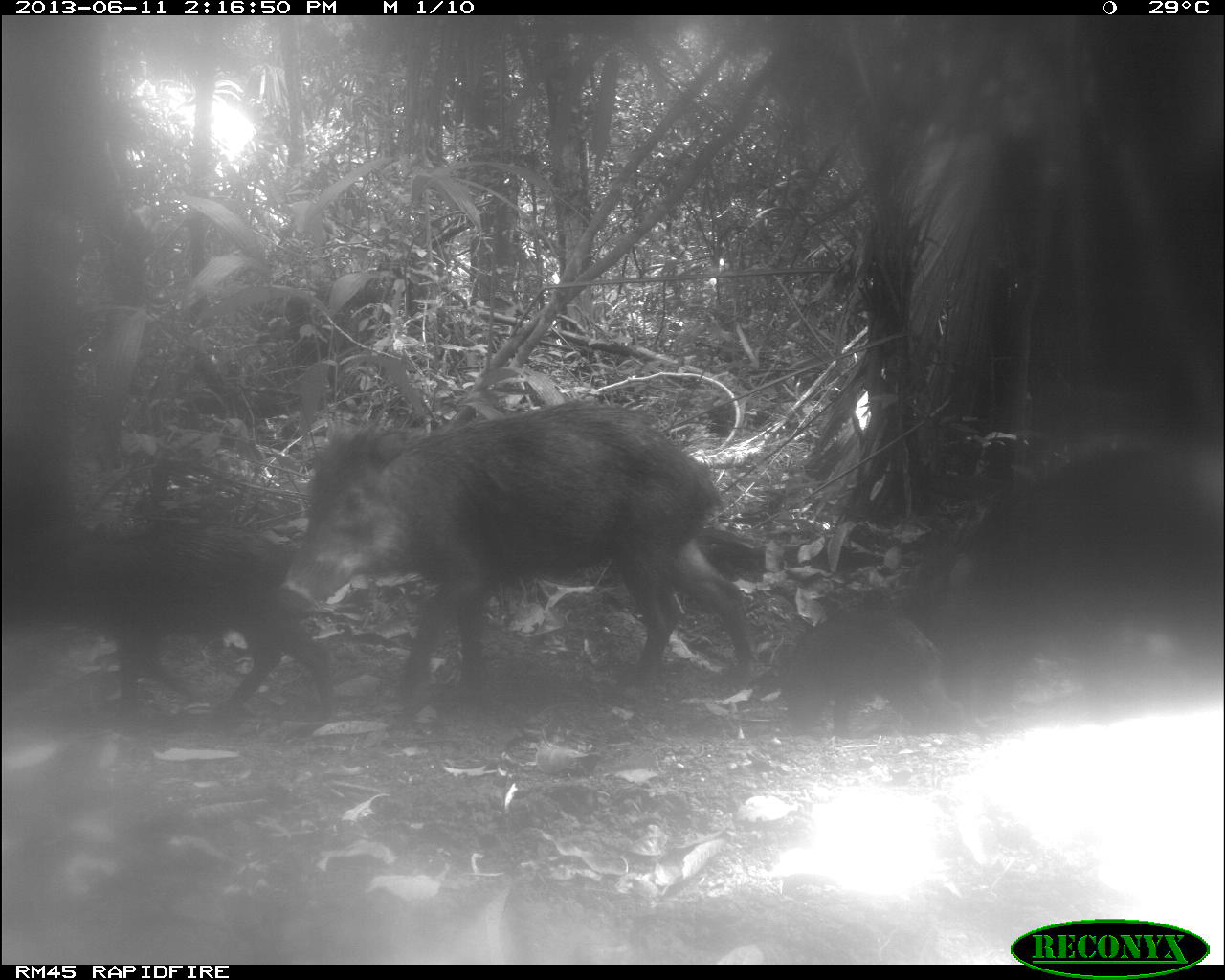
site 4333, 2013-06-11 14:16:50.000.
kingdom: Animalia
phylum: Chordata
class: Mammalia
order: Artiodactyla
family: Tayassuidae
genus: Tayassu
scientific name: Tayassu pecari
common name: white-lipped peccary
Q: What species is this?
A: Tayassu pecari (white-lipped peccary).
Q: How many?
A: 4.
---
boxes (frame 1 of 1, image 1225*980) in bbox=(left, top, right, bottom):
tayassu pecari: bbox=(276, 398, 751, 702); bbox=(938, 443, 1225, 701); bbox=(0, 526, 334, 715); bbox=(779, 613, 951, 732)